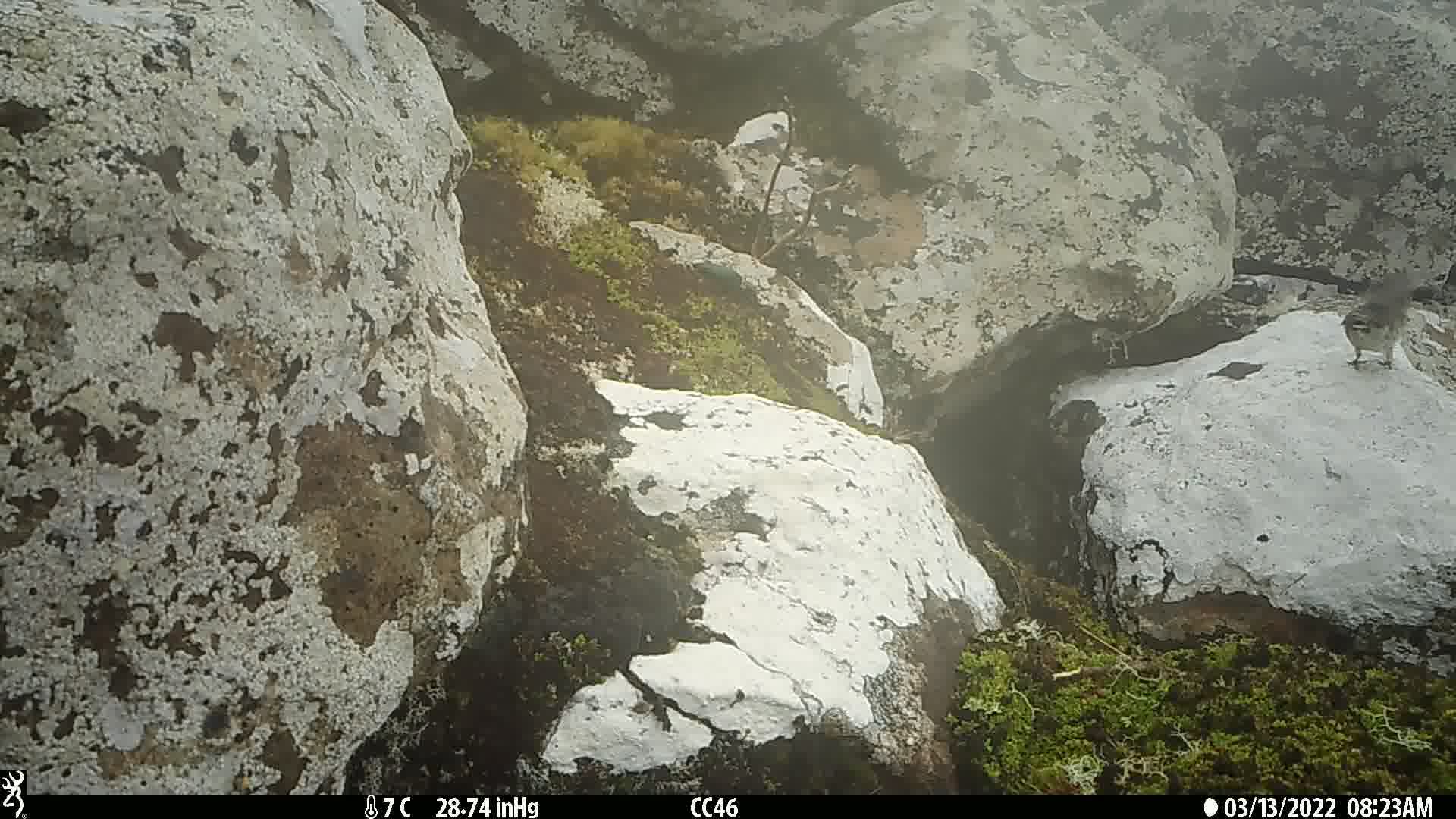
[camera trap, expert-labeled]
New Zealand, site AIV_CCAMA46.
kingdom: Animalia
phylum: Chordata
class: Aves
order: Passeriformes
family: Motacillidae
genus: Anthus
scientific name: Anthus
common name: pipit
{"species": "pipit (Anthus)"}